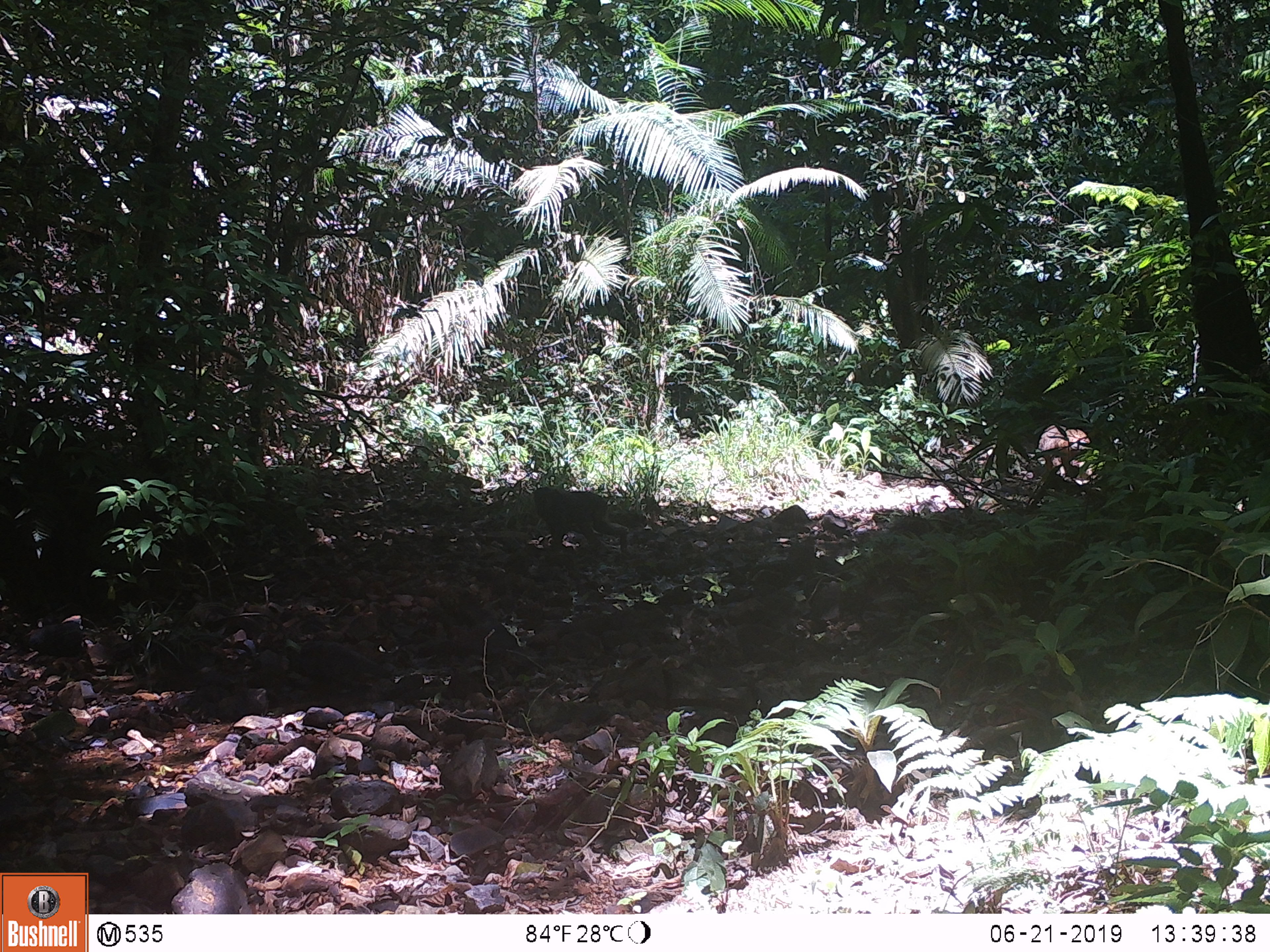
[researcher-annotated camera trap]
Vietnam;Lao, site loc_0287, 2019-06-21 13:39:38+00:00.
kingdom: Animalia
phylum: Chordata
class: Mammalia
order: Primates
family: Cercopithecidae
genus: Macaca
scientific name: Macaca arctoides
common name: stump-tailed macaque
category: stump tailed macaque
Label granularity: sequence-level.